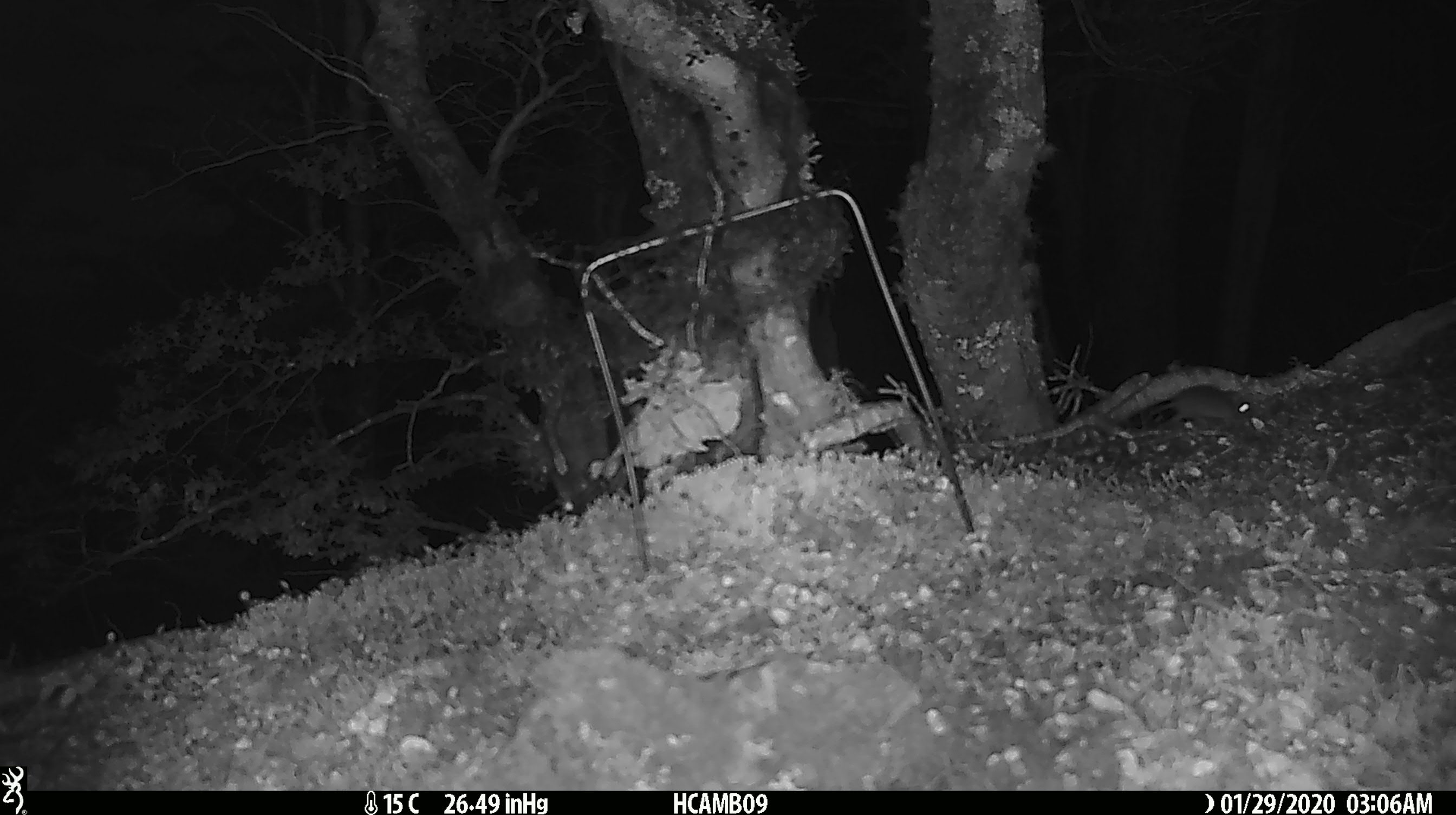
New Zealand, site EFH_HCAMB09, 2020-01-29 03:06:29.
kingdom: Animalia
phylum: Chordata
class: Mammalia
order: Rodentia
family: Muridae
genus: Mus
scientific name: Mus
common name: mouse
Mouse (Mus).